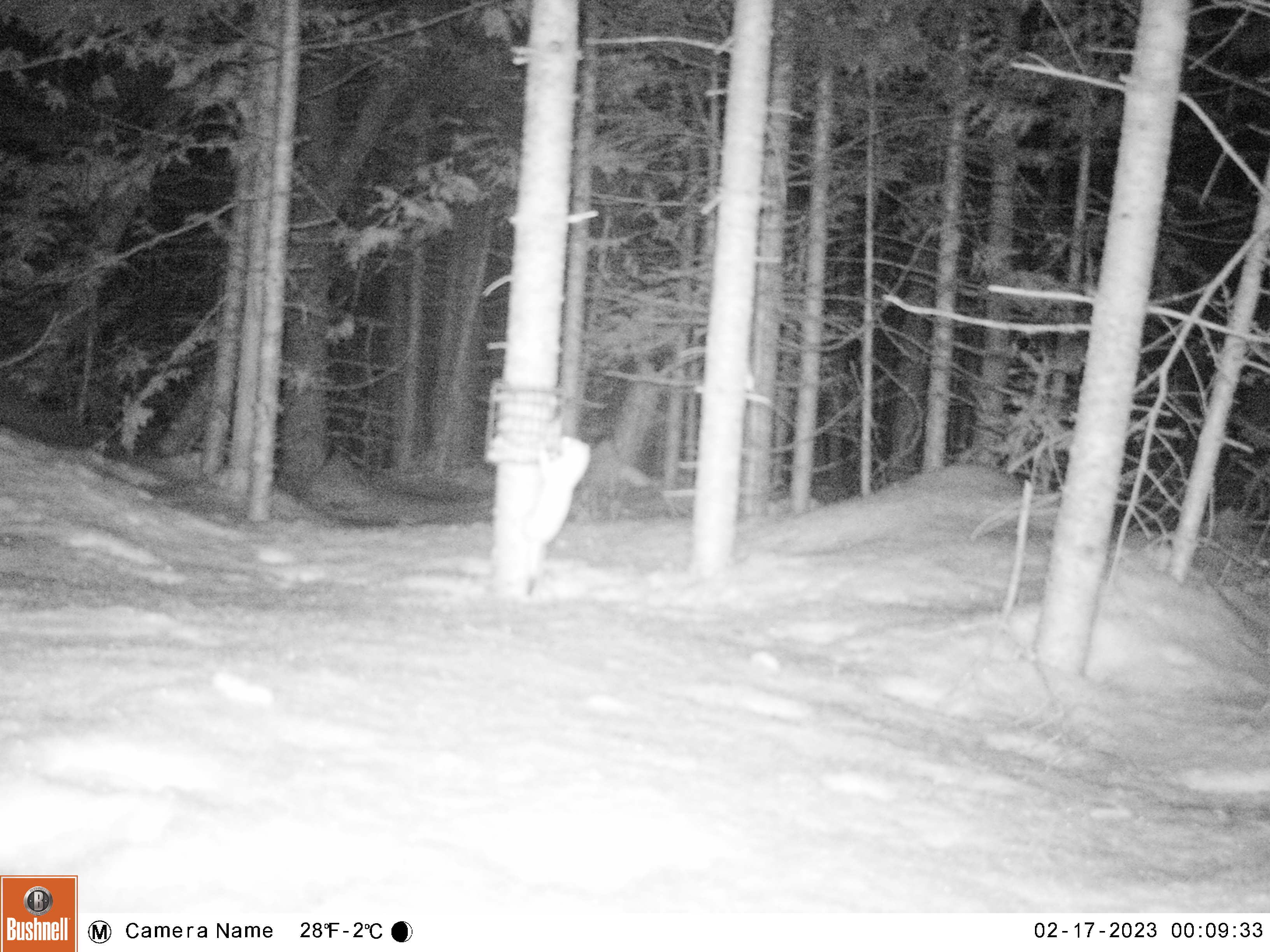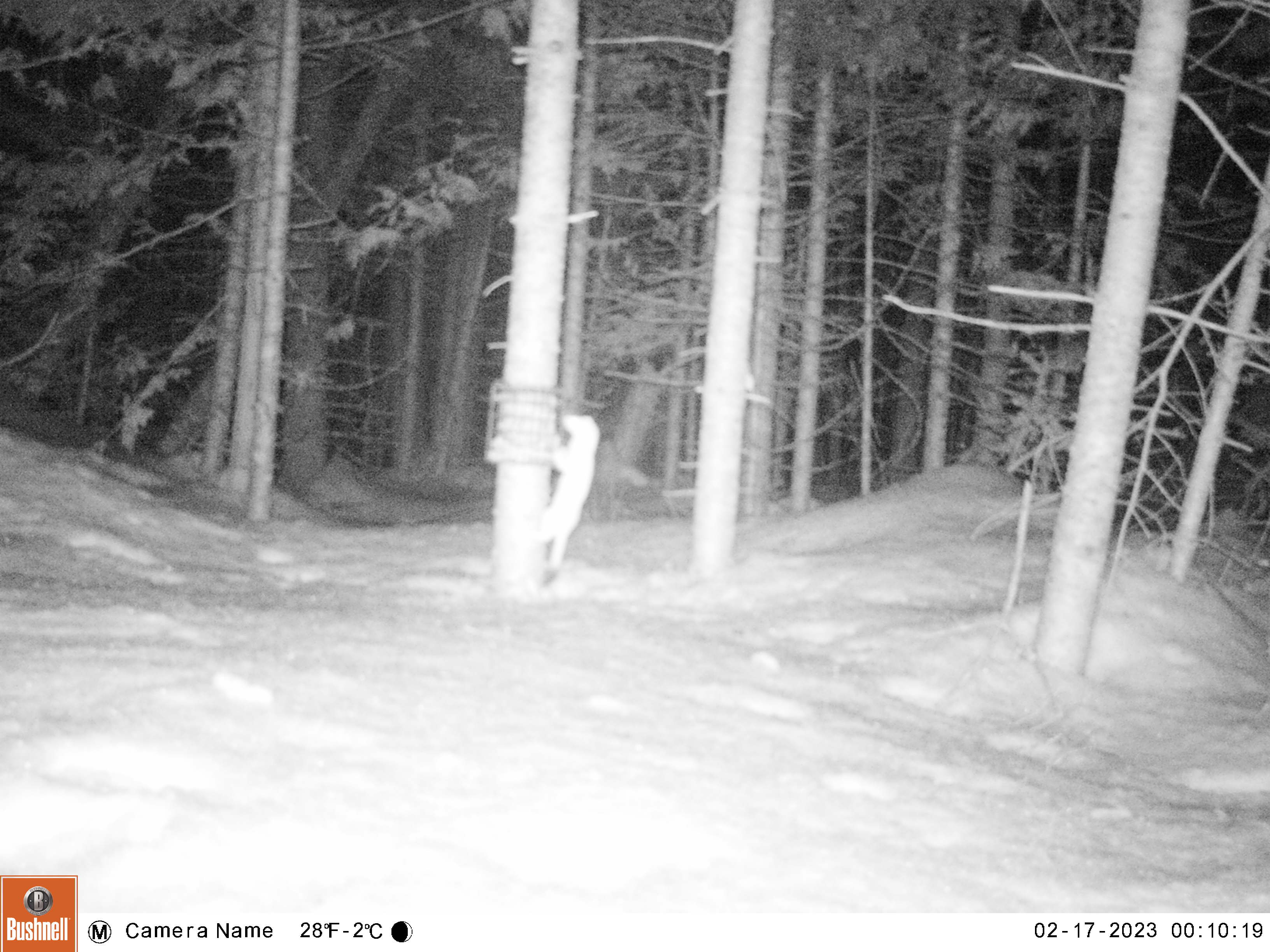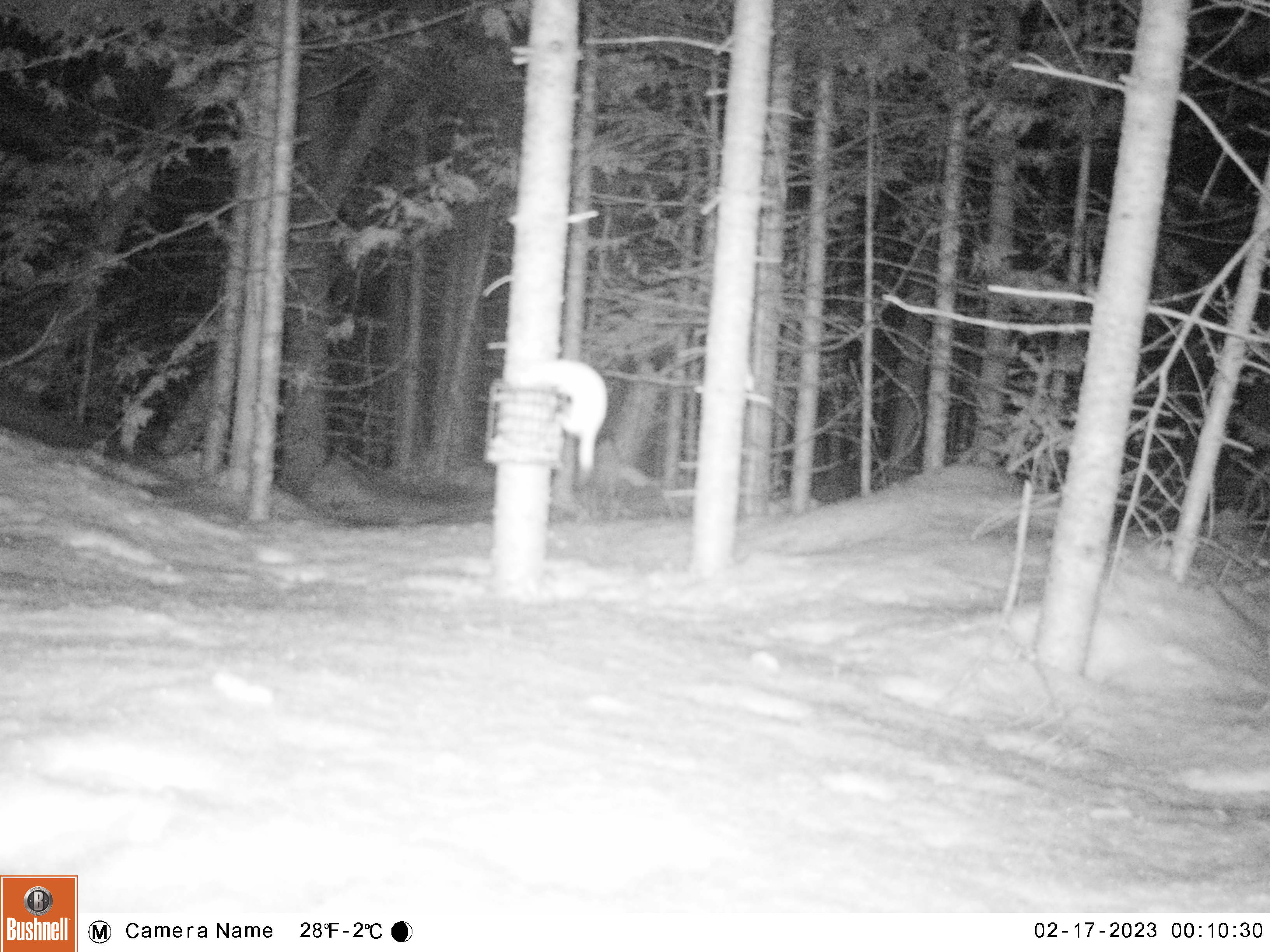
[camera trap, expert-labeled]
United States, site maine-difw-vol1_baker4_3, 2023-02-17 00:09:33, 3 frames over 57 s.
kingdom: Animalia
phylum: Chordata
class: Mammalia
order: Carnivora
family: Mustelidae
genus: Mustela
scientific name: Mustela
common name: weasel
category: weasel sp.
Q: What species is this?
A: Weasel sp. (weasel) (Mustela).